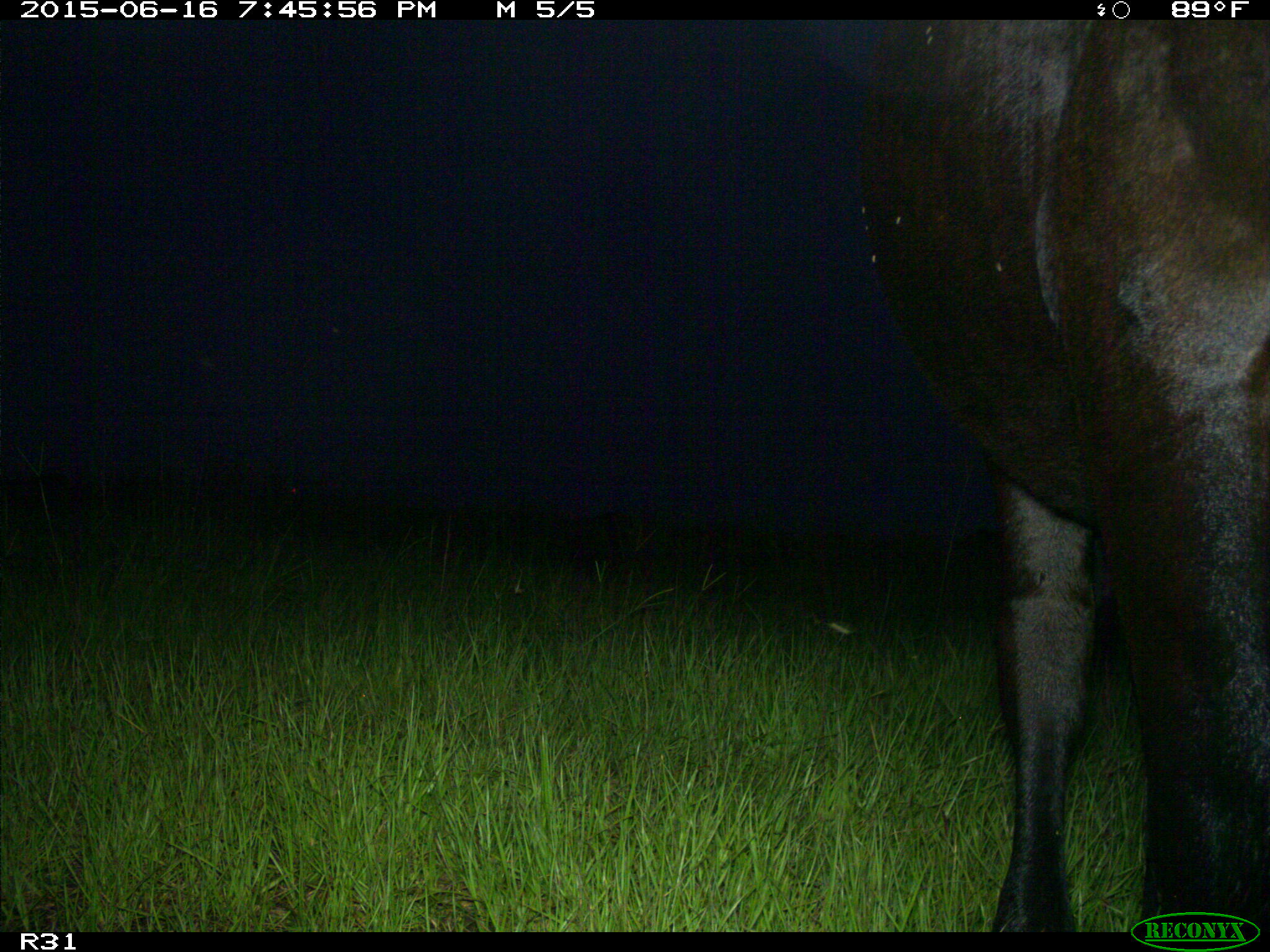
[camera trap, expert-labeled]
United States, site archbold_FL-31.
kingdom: Animalia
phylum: Chordata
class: Mammalia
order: Artiodactyla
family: Bovidae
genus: Bos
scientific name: Bos taurus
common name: domestic cow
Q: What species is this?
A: Bos taurus (domestic cow).